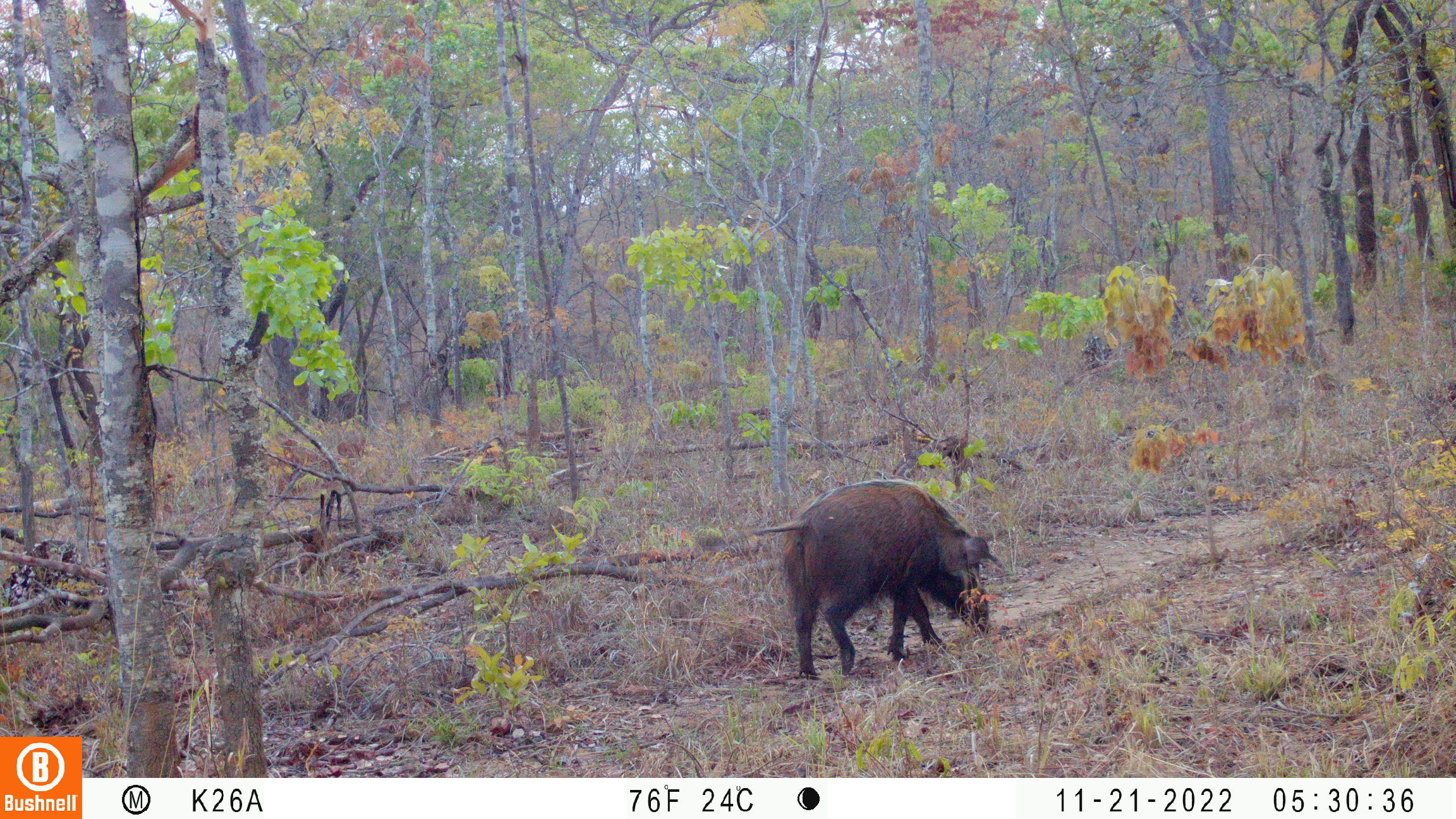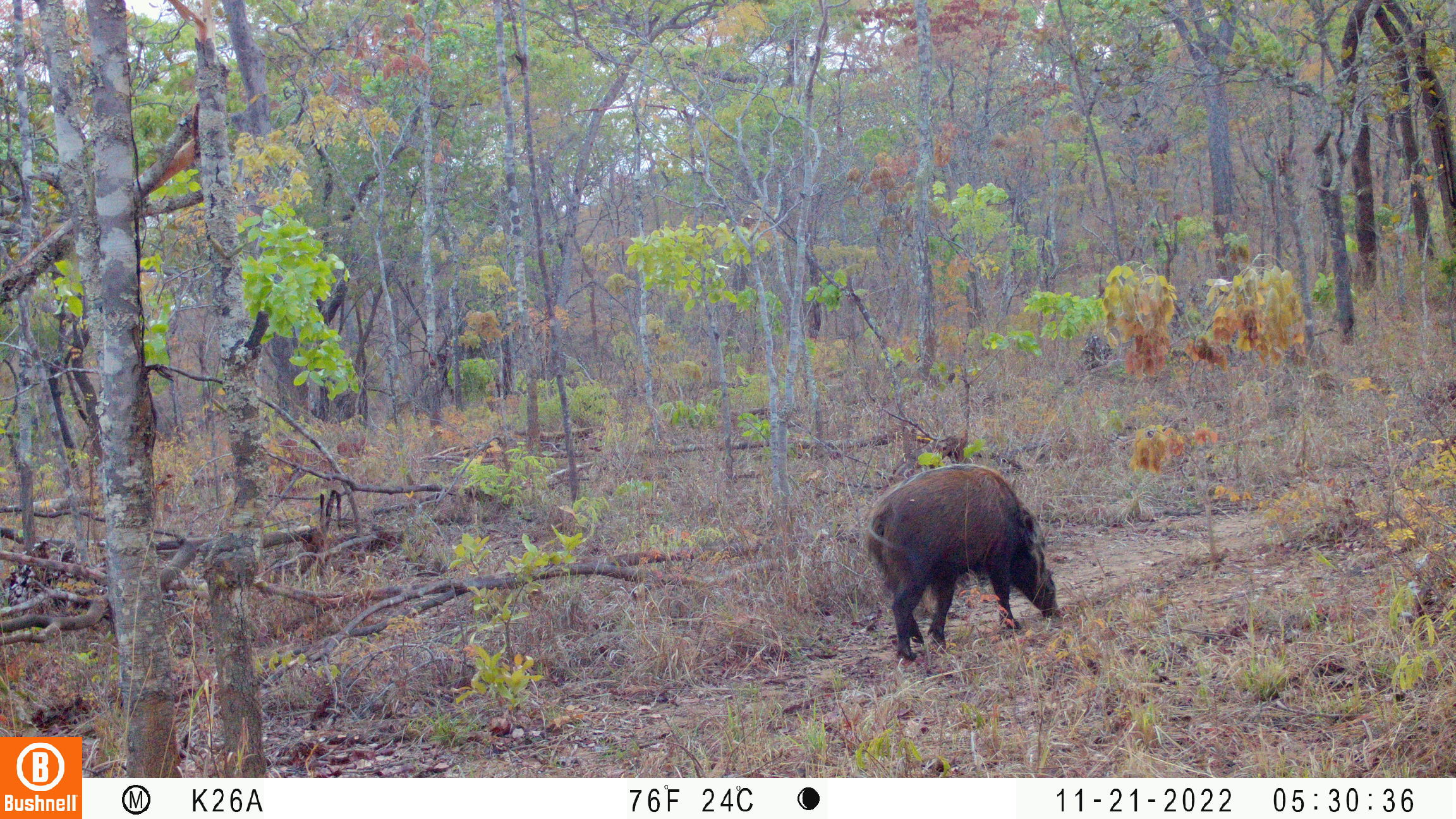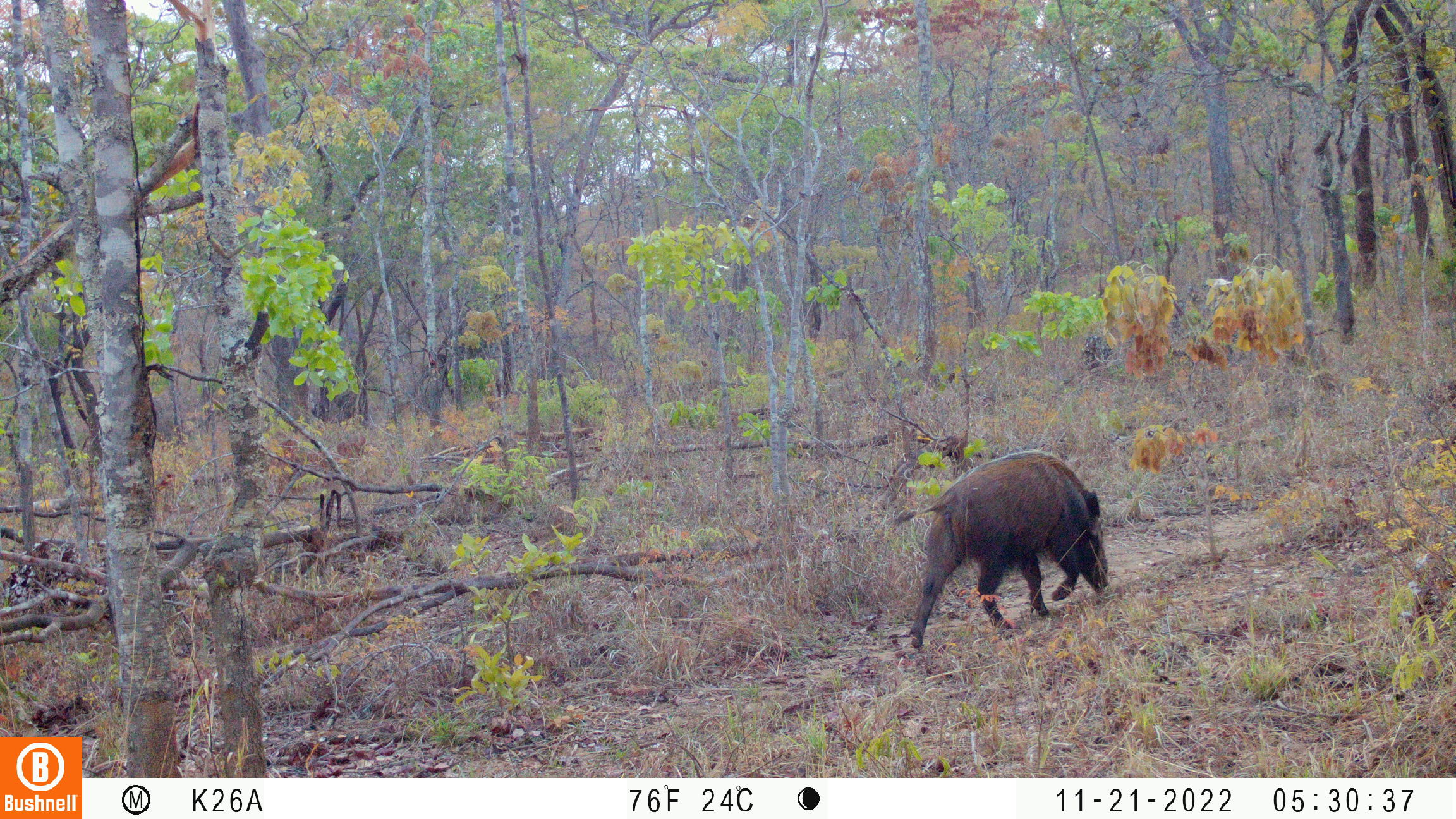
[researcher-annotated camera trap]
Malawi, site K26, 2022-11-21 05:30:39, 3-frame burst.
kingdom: Animalia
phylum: Chordata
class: Mammalia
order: Artiodactyla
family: Suidae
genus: Potamochoerus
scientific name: Potamochoerus larvatus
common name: bushpig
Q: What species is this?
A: Bushpig (Potamochoerus larvatus).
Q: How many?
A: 1.